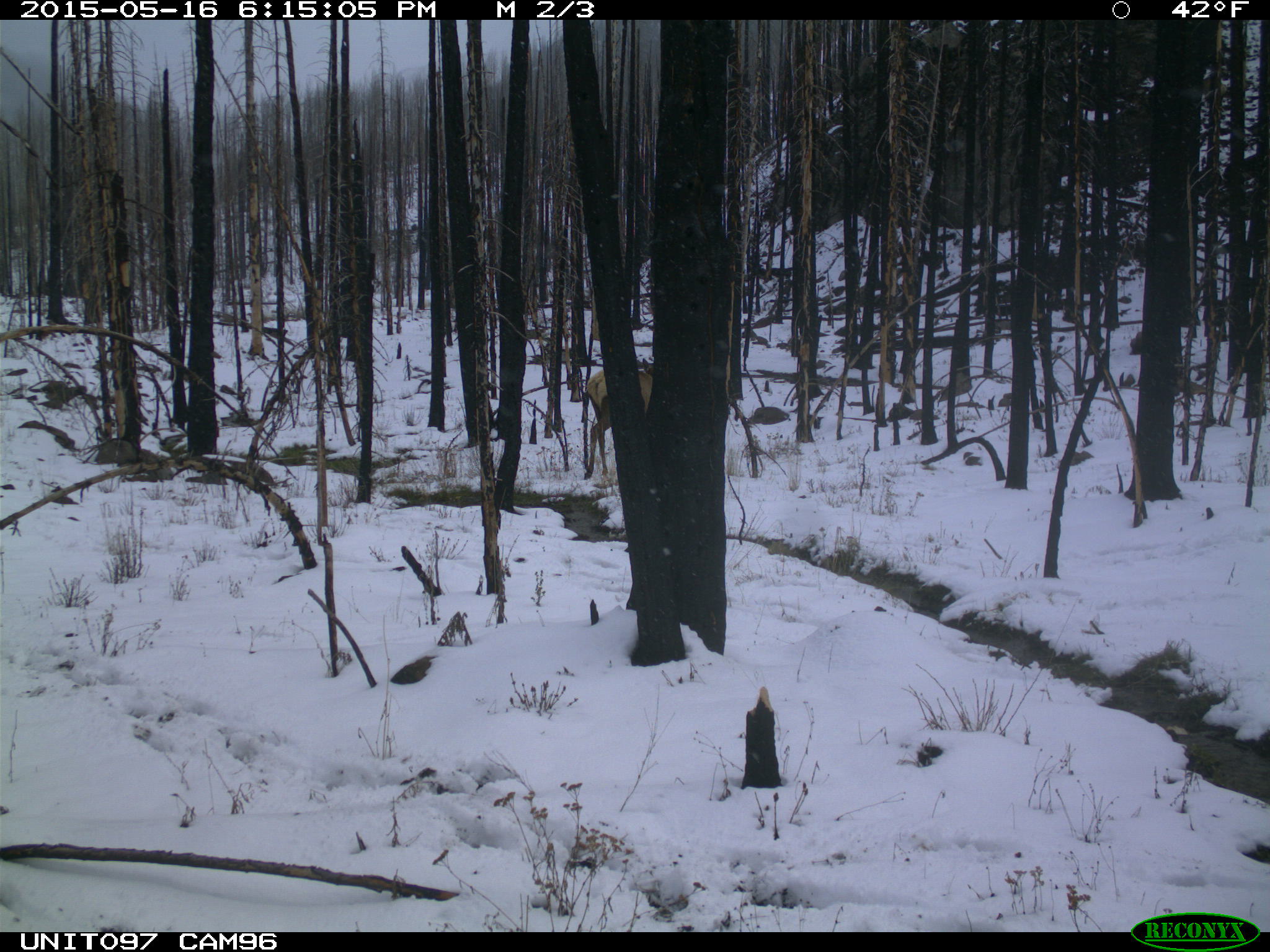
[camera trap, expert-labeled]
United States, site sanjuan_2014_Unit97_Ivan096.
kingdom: Animalia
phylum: Chordata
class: Mammalia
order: Artiodactyla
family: Cervidae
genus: Cervus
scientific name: Cervus elaphus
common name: red deer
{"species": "Cervus elaphus (red deer)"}